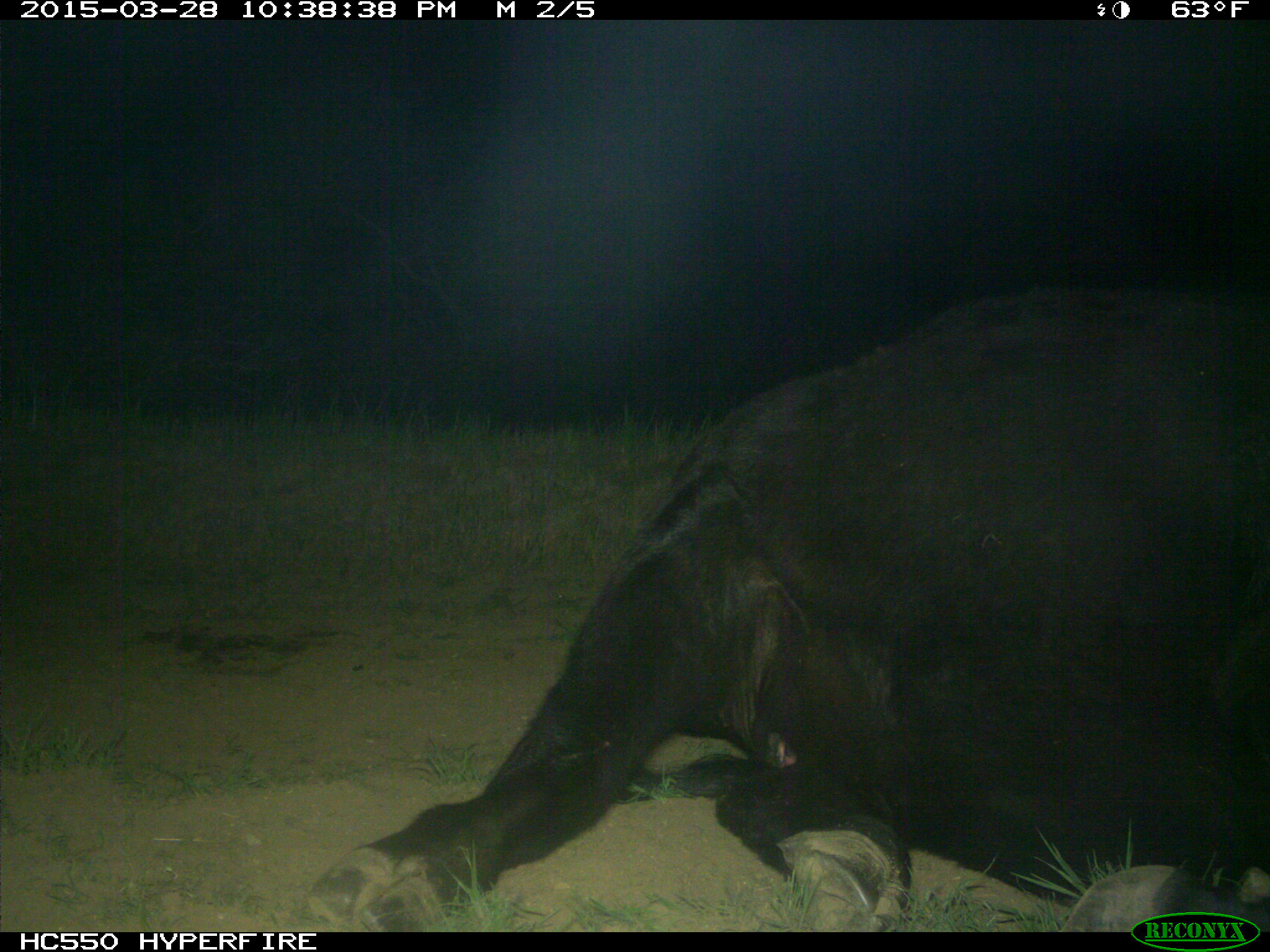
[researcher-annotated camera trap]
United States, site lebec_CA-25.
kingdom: Animalia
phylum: Chordata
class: Mammalia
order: Artiodactyla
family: Bovidae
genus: Bos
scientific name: Bos taurus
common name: domestic cow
Bos taurus (domestic cow).